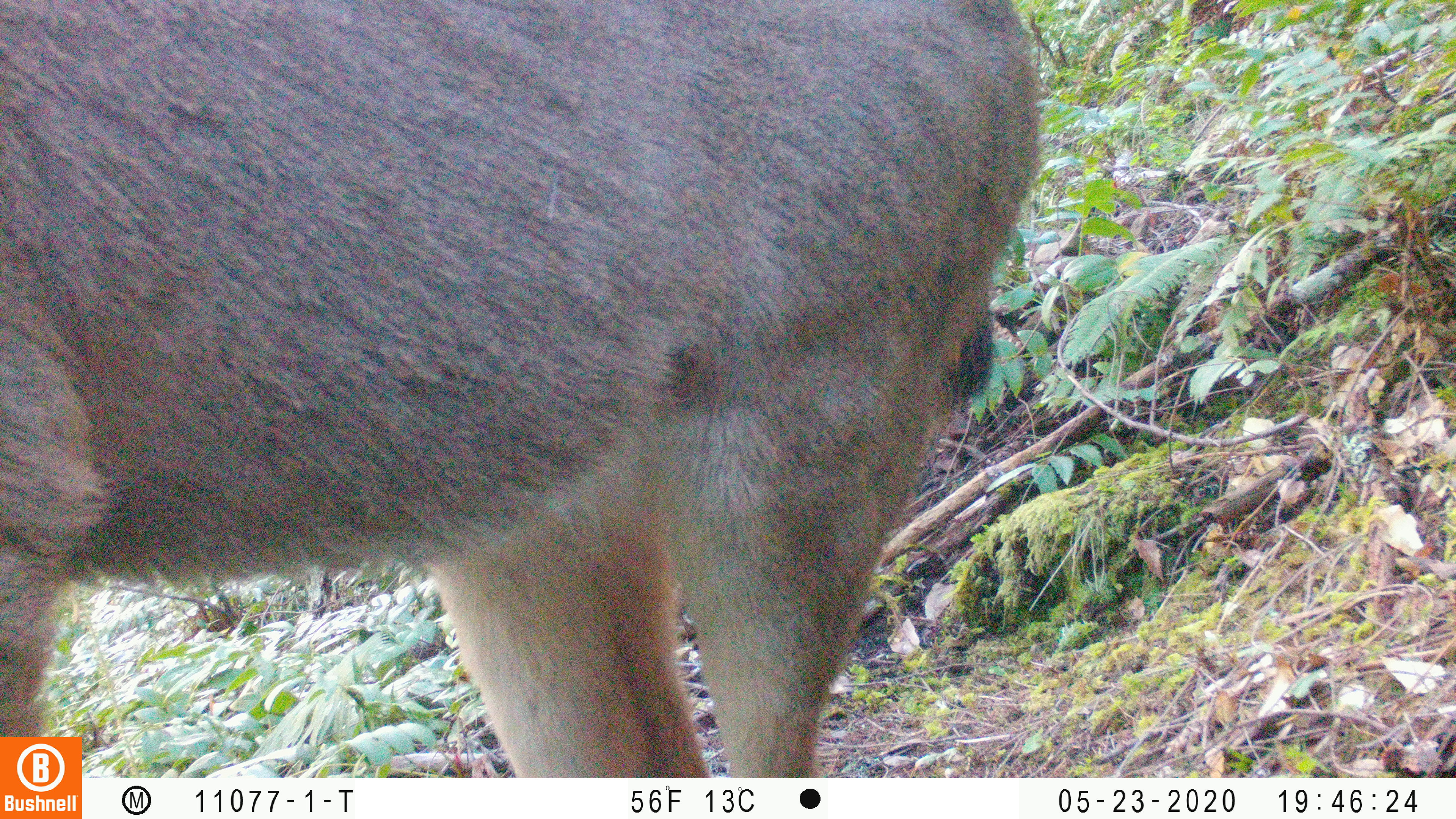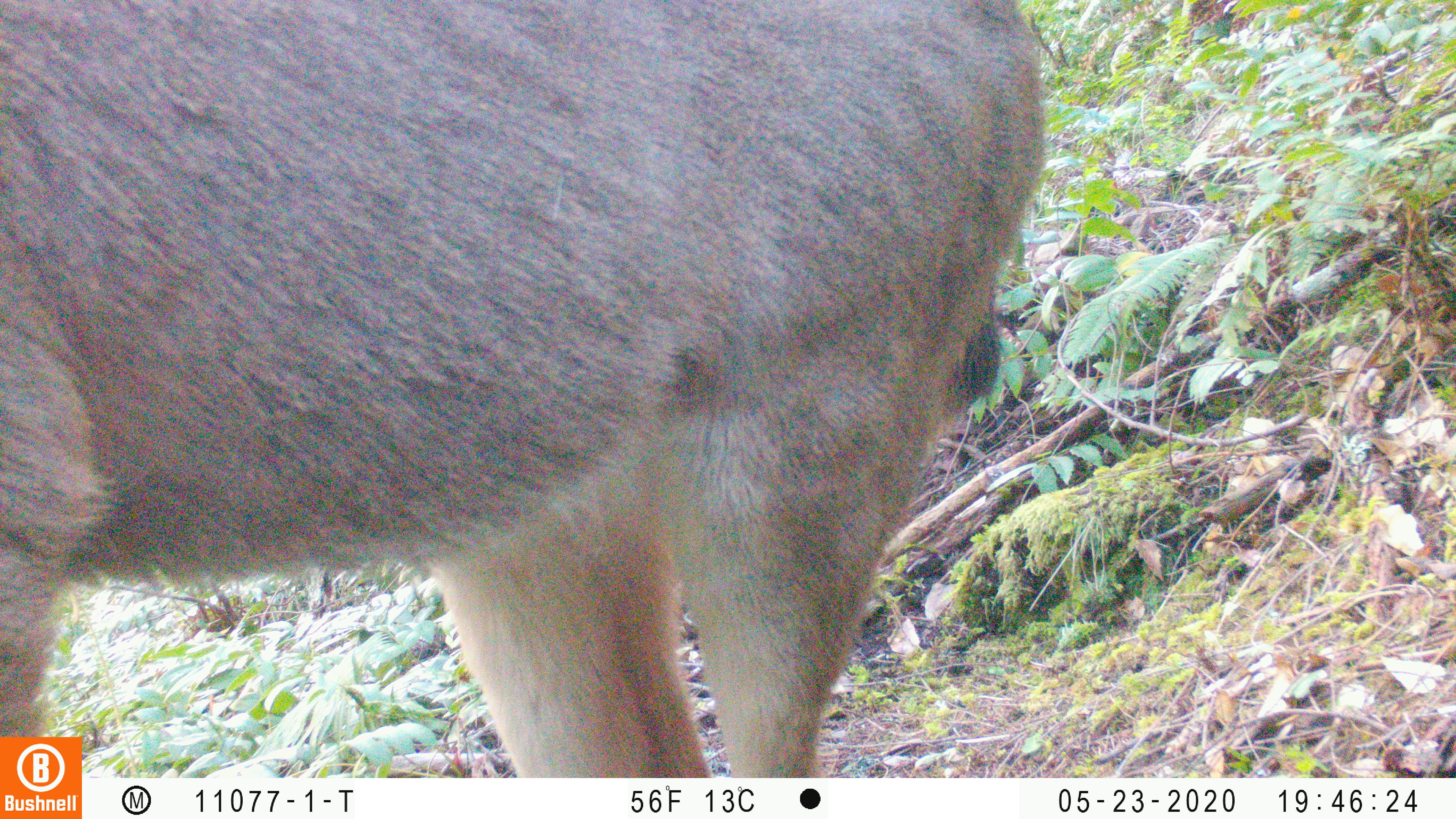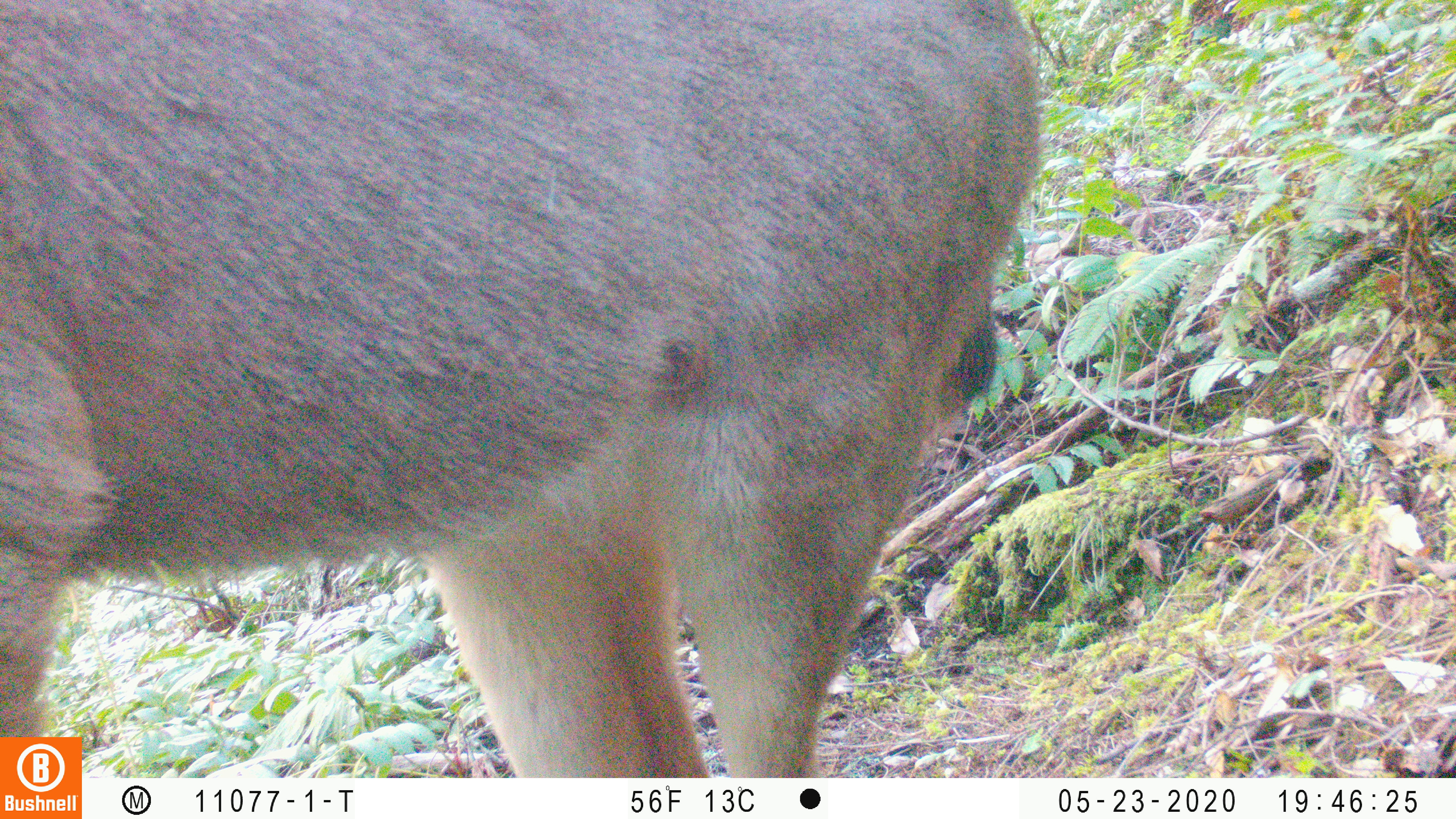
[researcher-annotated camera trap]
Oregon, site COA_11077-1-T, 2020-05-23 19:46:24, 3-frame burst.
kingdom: Animalia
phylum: Chordata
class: Mammalia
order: Artiodactyla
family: Cervidae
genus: Odocoileus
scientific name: Odocoileus hemionus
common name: black-tailed deer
Black-tailed deer (Odocoileus hemionus).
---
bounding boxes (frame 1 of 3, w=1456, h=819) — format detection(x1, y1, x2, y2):
black-tailed deer: detection(0, 0, 1056, 730)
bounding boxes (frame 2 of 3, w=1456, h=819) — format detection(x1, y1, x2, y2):
black-tailed deer: detection(0, 0, 1060, 730)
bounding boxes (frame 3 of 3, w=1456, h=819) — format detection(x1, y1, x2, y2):
black-tailed deer: detection(2, 1, 1041, 730)